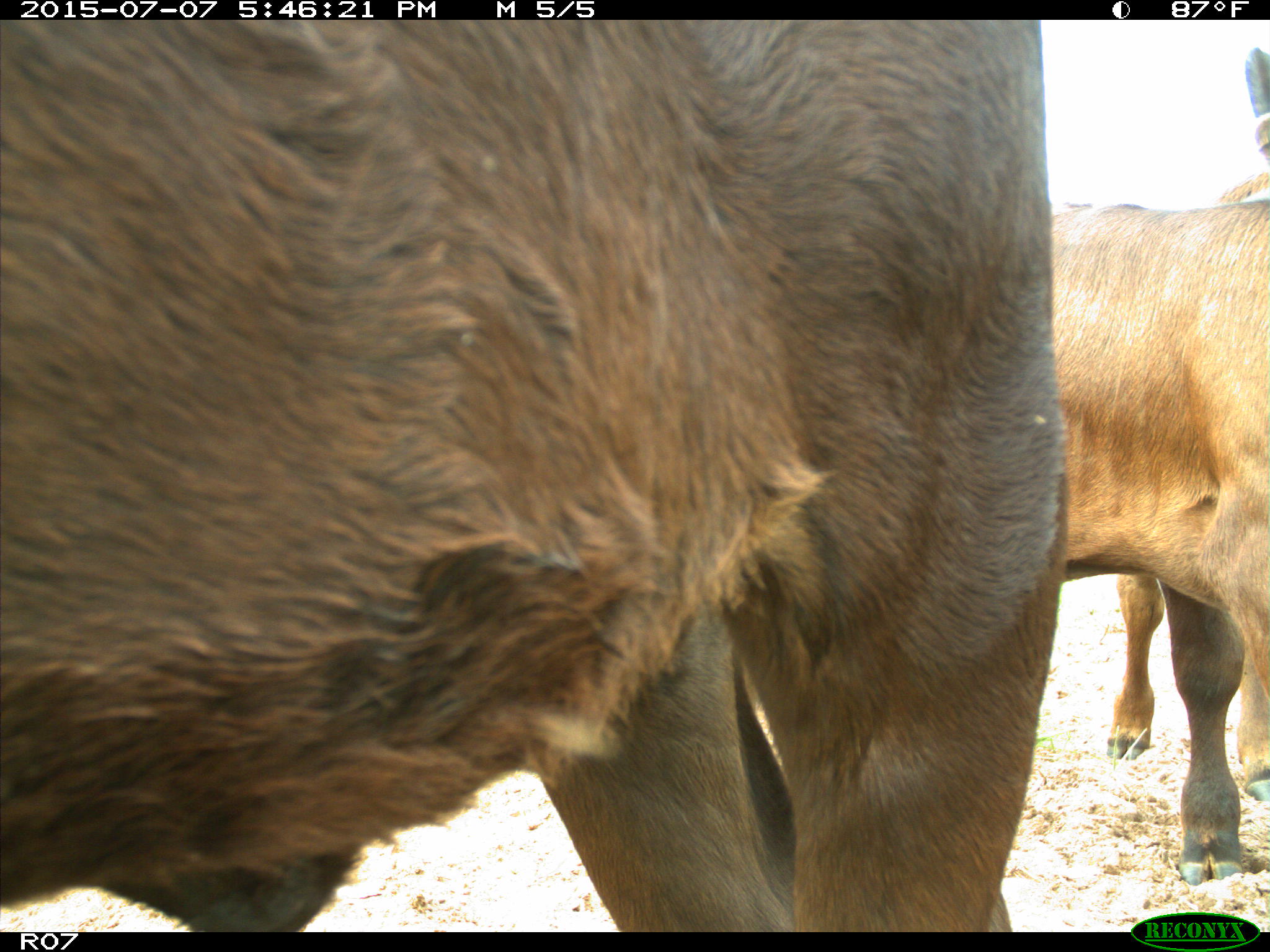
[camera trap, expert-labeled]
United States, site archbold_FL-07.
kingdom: Animalia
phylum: Chordata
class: Mammalia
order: Artiodactyla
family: Bovidae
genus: Bos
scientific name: Bos taurus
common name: domestic cow